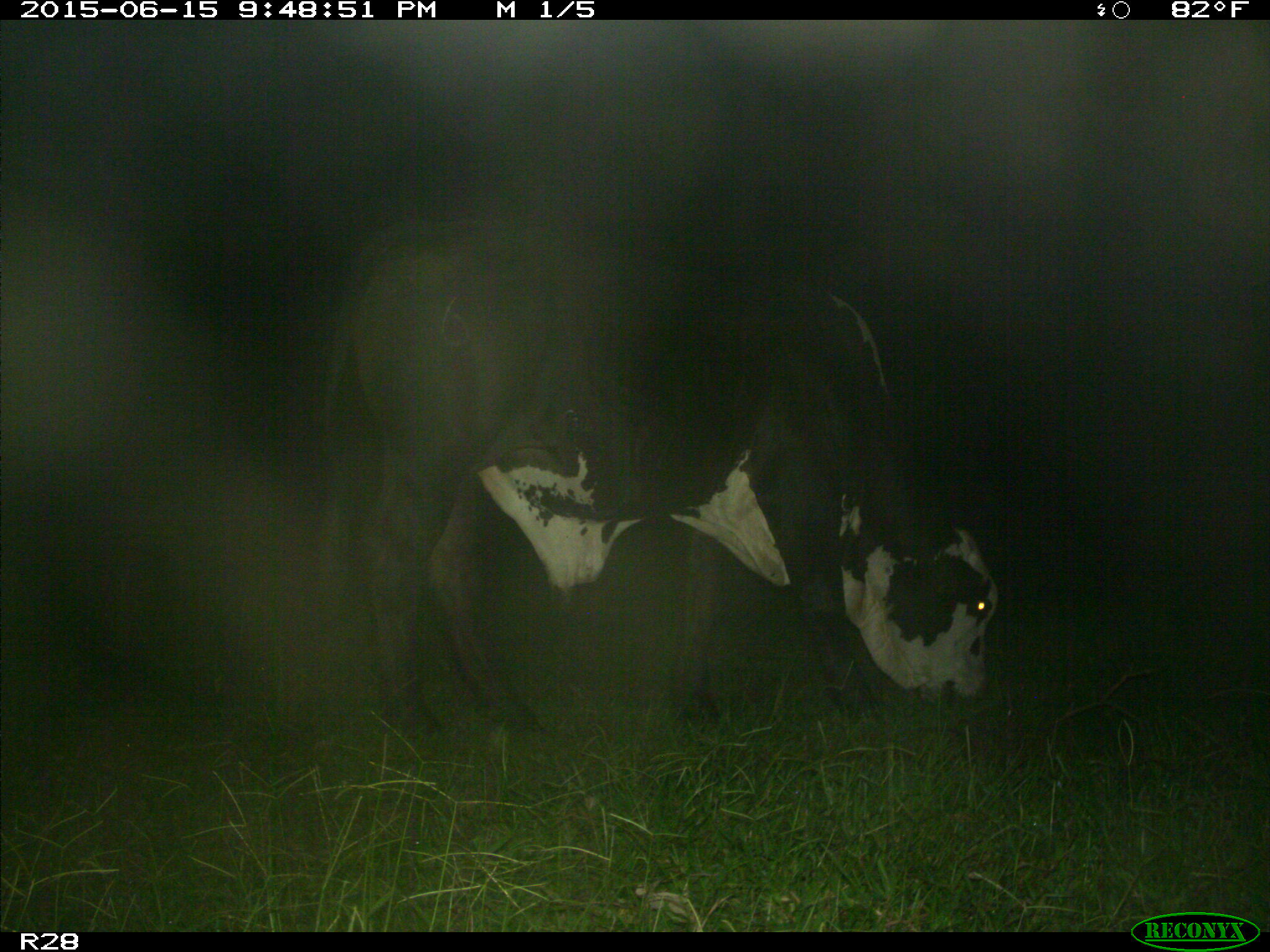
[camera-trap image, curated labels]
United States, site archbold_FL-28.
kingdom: Animalia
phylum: Chordata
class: Mammalia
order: Artiodactyla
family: Bovidae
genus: Bos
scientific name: Bos taurus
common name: domestic cow